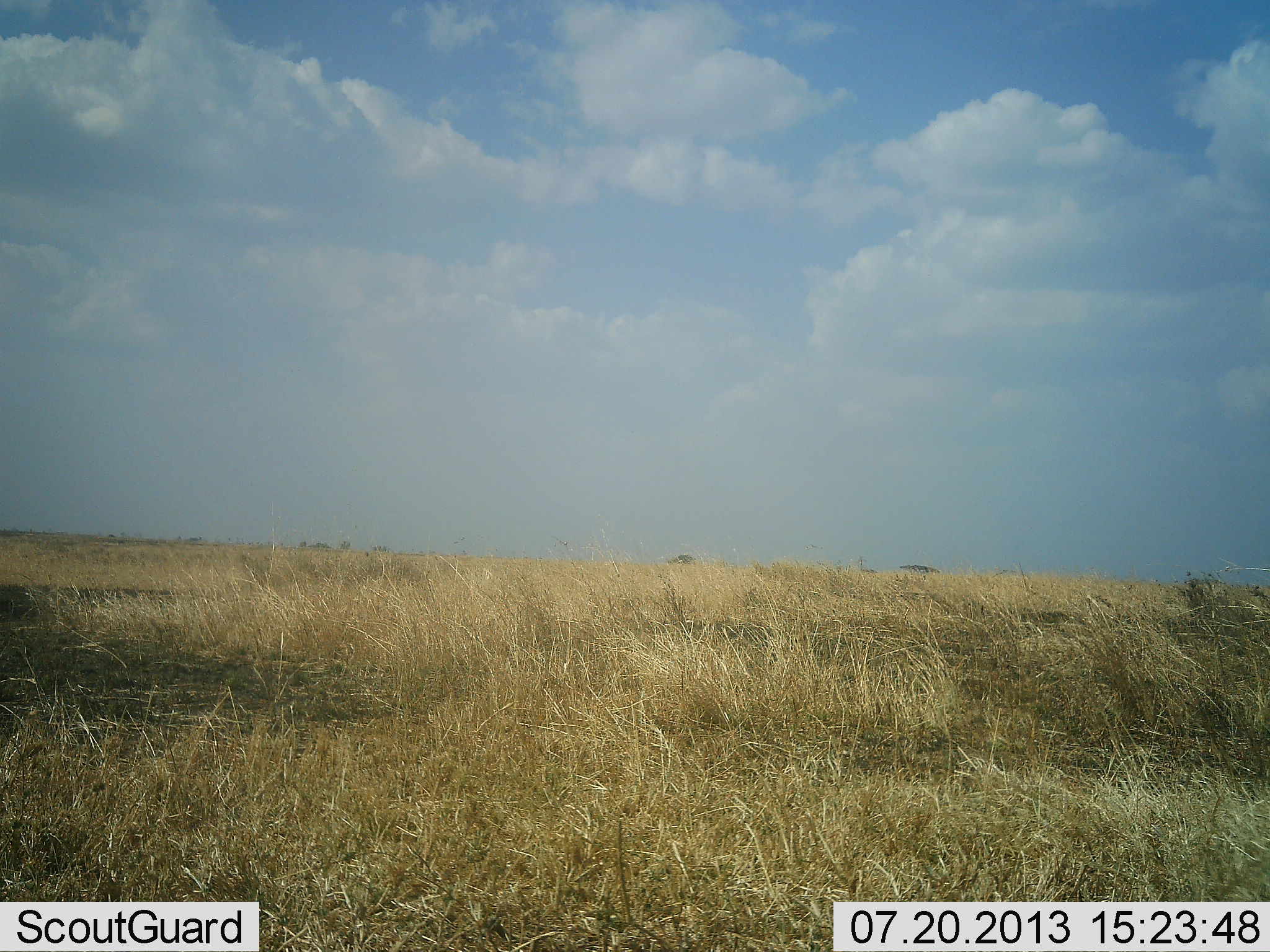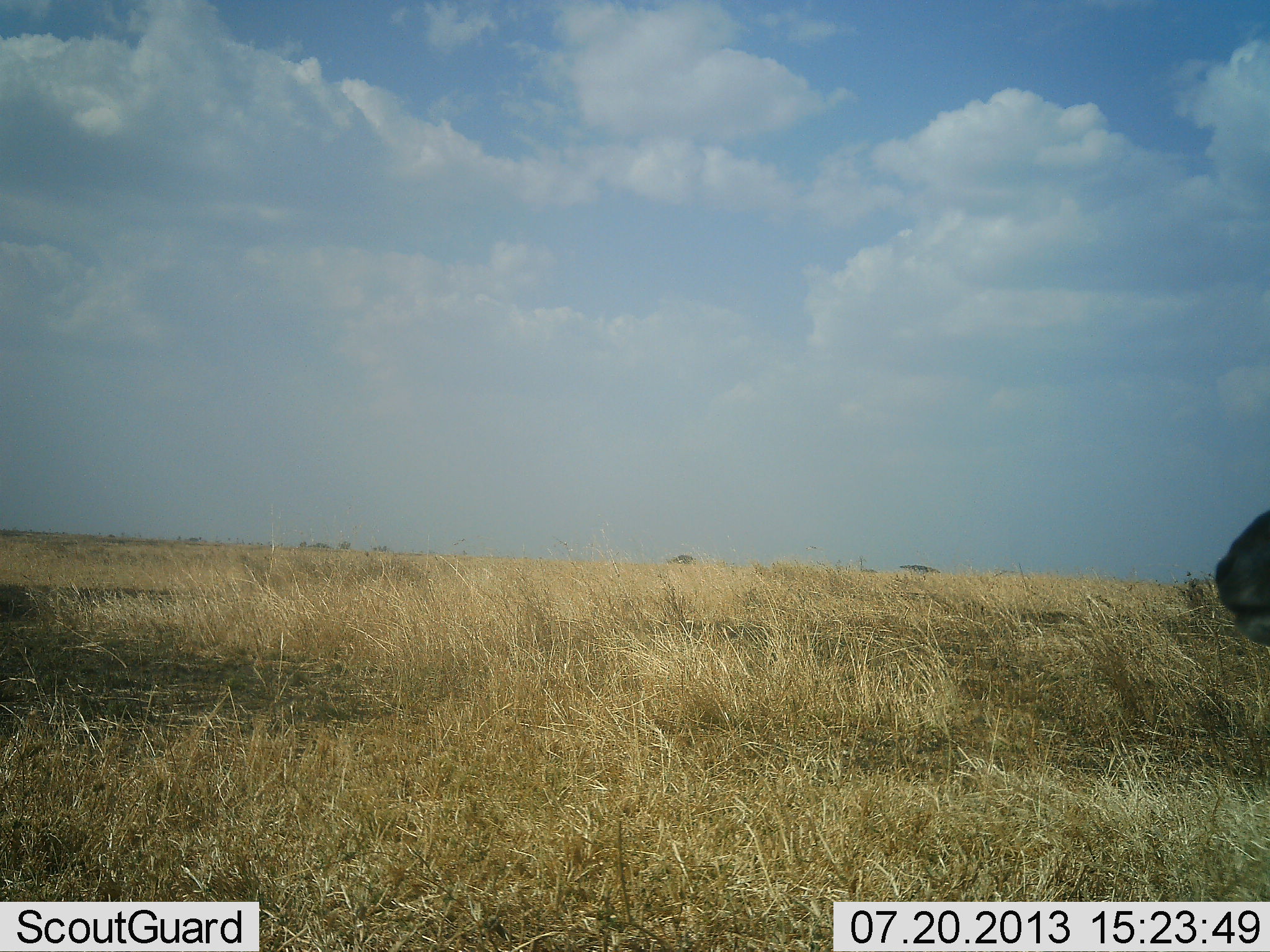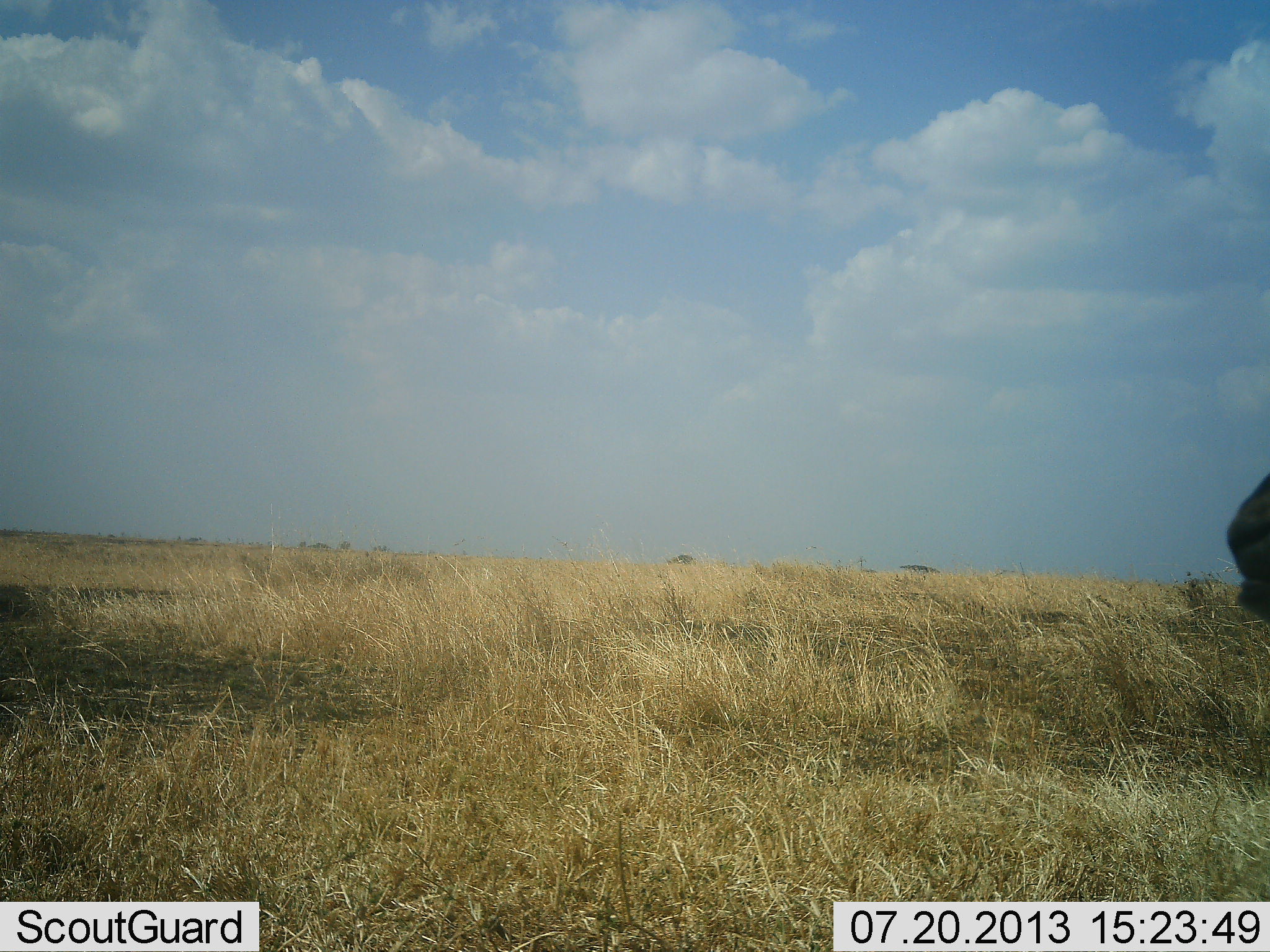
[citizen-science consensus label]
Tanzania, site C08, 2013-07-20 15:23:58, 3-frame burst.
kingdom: Animalia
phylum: Chordata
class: Mammalia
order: Artiodactyla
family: Bovidae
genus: Nanger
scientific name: Nanger granti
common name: grant's gazelle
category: gazellegrants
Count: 1.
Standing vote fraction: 40%.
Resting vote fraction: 0%.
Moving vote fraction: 40%.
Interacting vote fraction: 0%.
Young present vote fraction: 0%.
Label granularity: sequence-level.